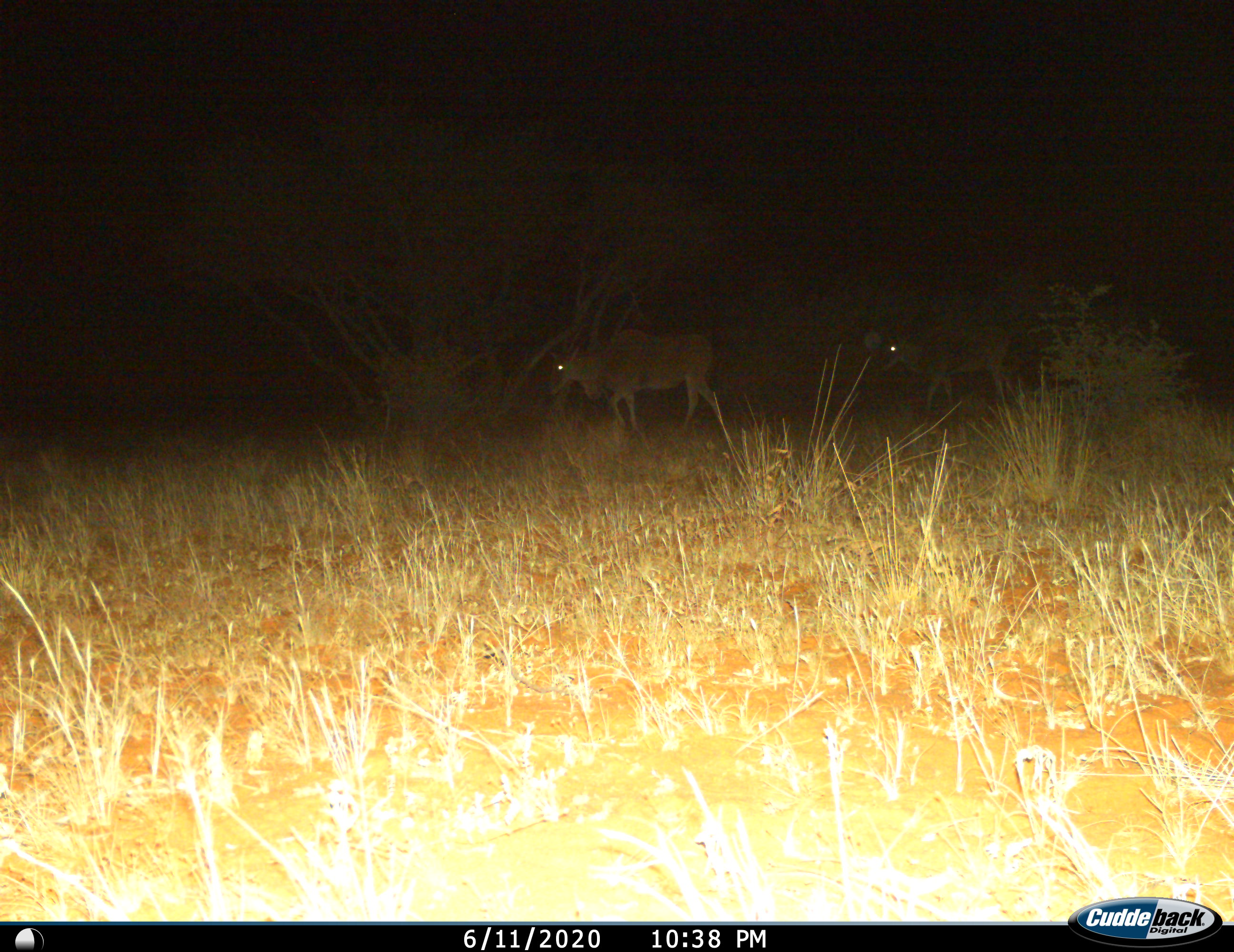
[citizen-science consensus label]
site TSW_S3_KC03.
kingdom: Animalia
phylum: Chordata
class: Mammalia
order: Artiodactyla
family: Bovidae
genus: Tragelaphus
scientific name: Tragelaphus oryx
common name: eland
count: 2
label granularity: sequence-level